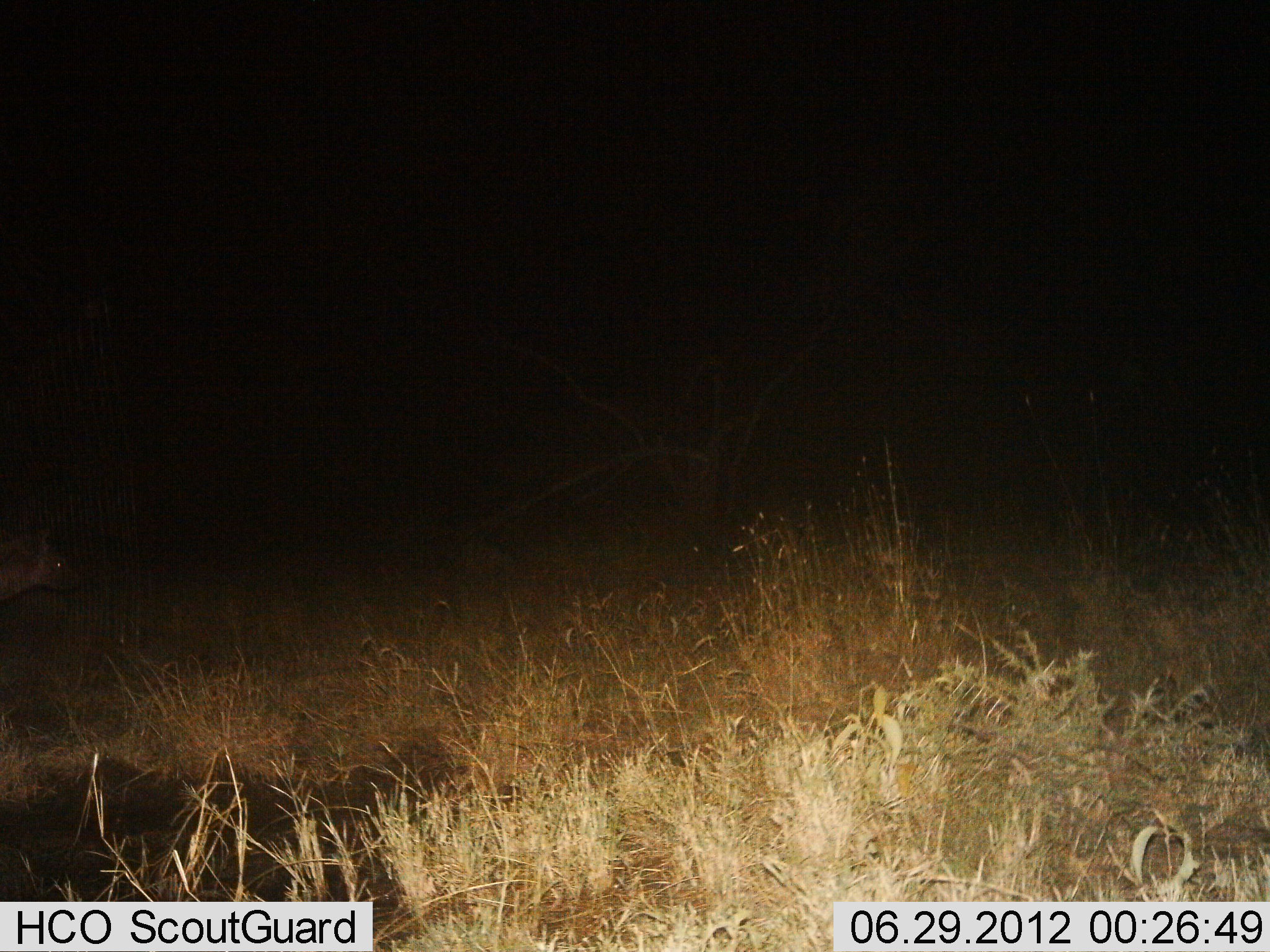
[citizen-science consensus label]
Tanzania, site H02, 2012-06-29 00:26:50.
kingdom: Animalia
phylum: Chordata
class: Mammalia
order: Carnivora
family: Hyaenidae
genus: Crocuta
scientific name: Crocuta crocuta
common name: spotted hyena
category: hyenaspotted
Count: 1.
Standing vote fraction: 50%.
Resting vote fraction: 0%.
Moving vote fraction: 50%.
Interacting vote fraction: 0%.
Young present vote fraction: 0%.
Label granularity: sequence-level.